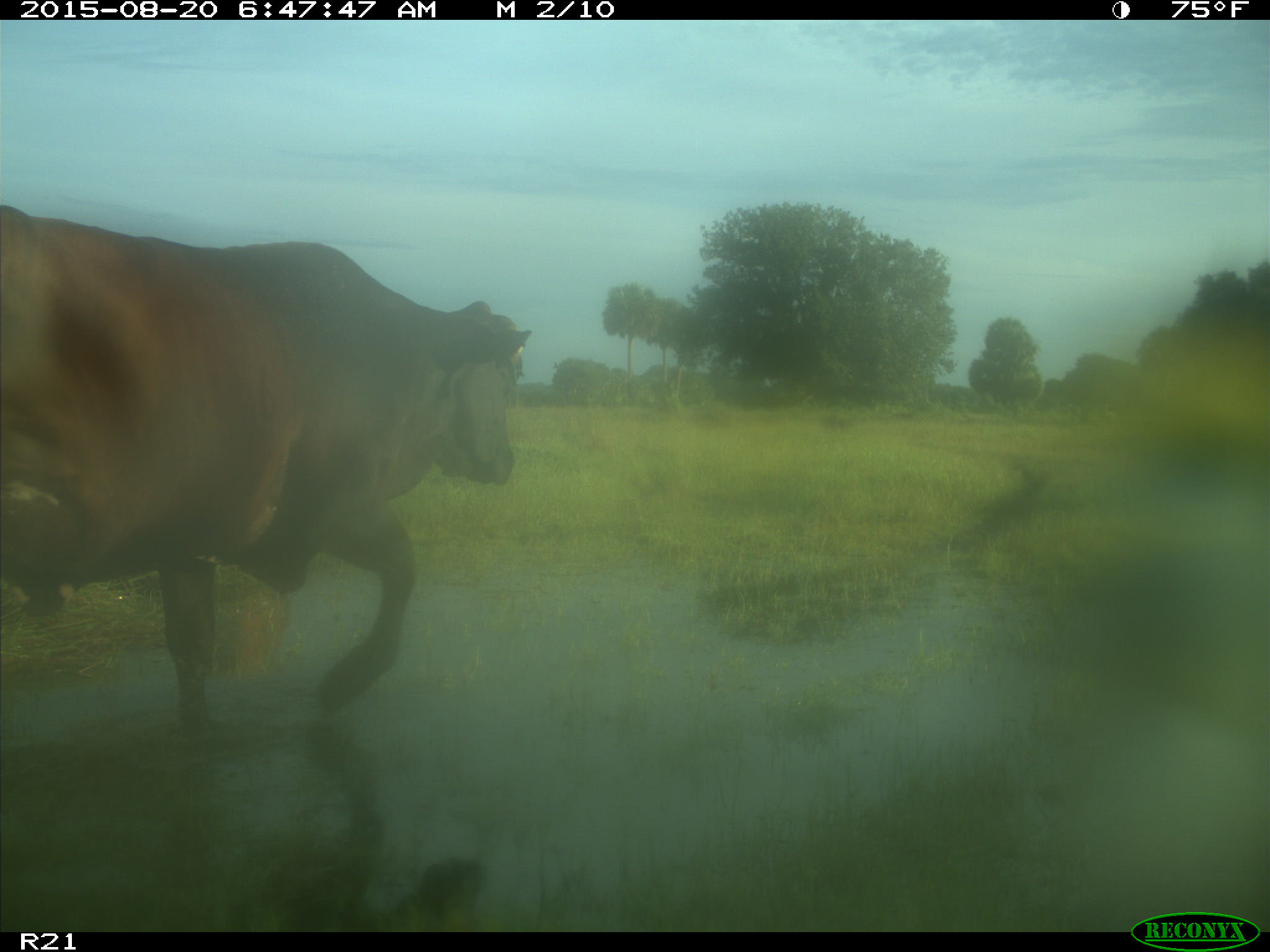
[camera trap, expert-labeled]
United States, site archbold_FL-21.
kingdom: Animalia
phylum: Chordata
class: Mammalia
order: Artiodactyla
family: Bovidae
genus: Bos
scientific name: Bos taurus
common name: domestic cow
Bos taurus (domestic cow).